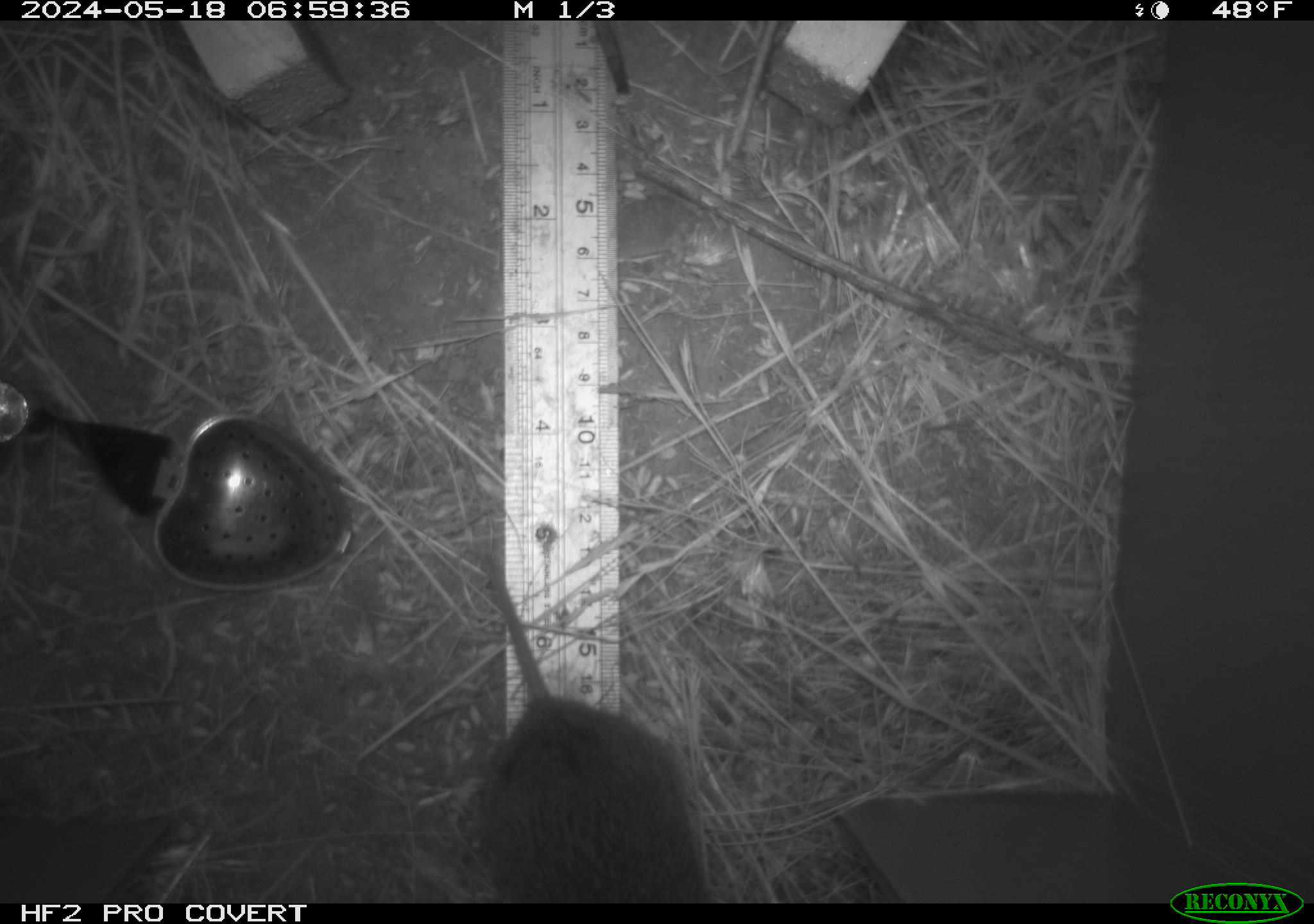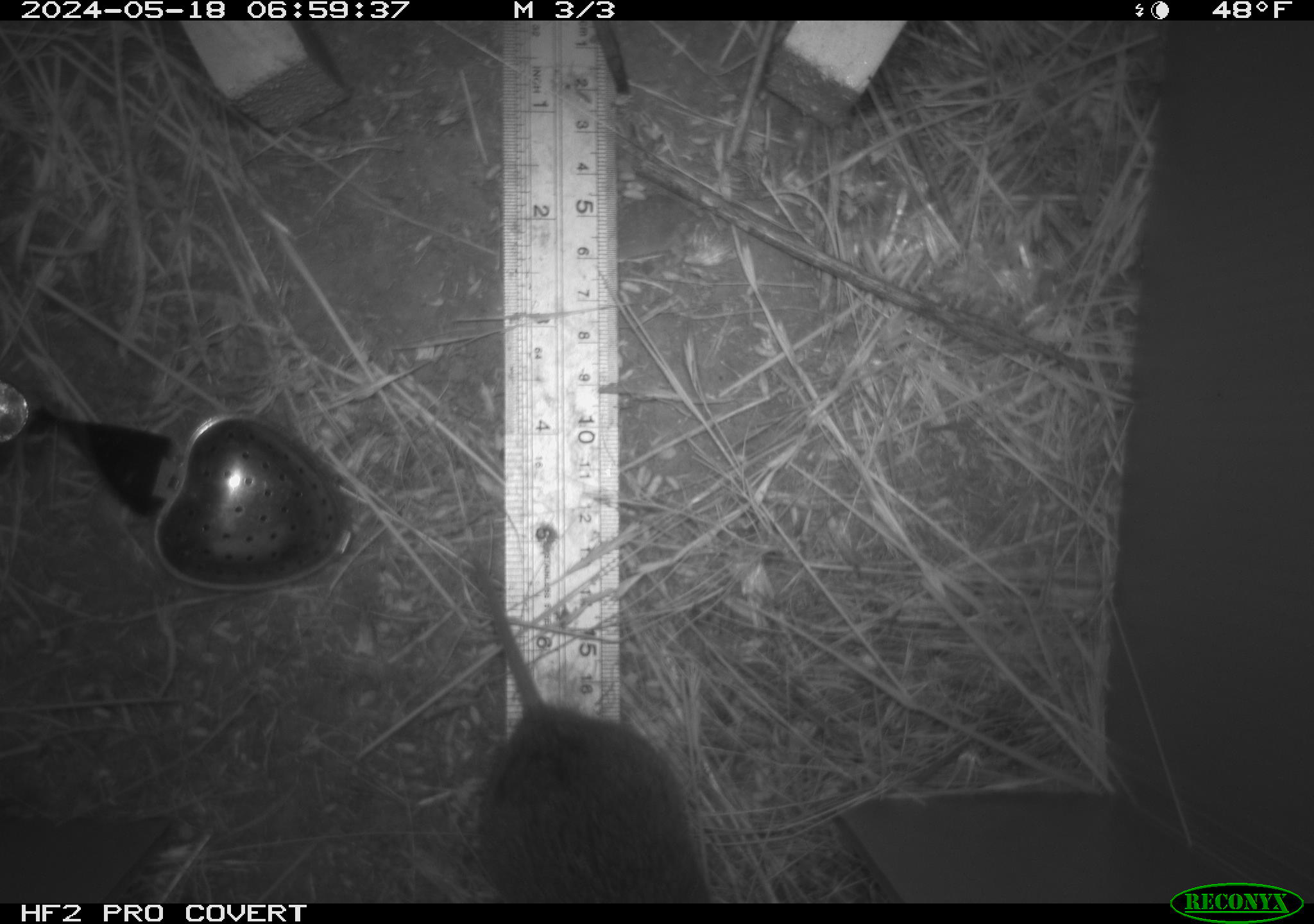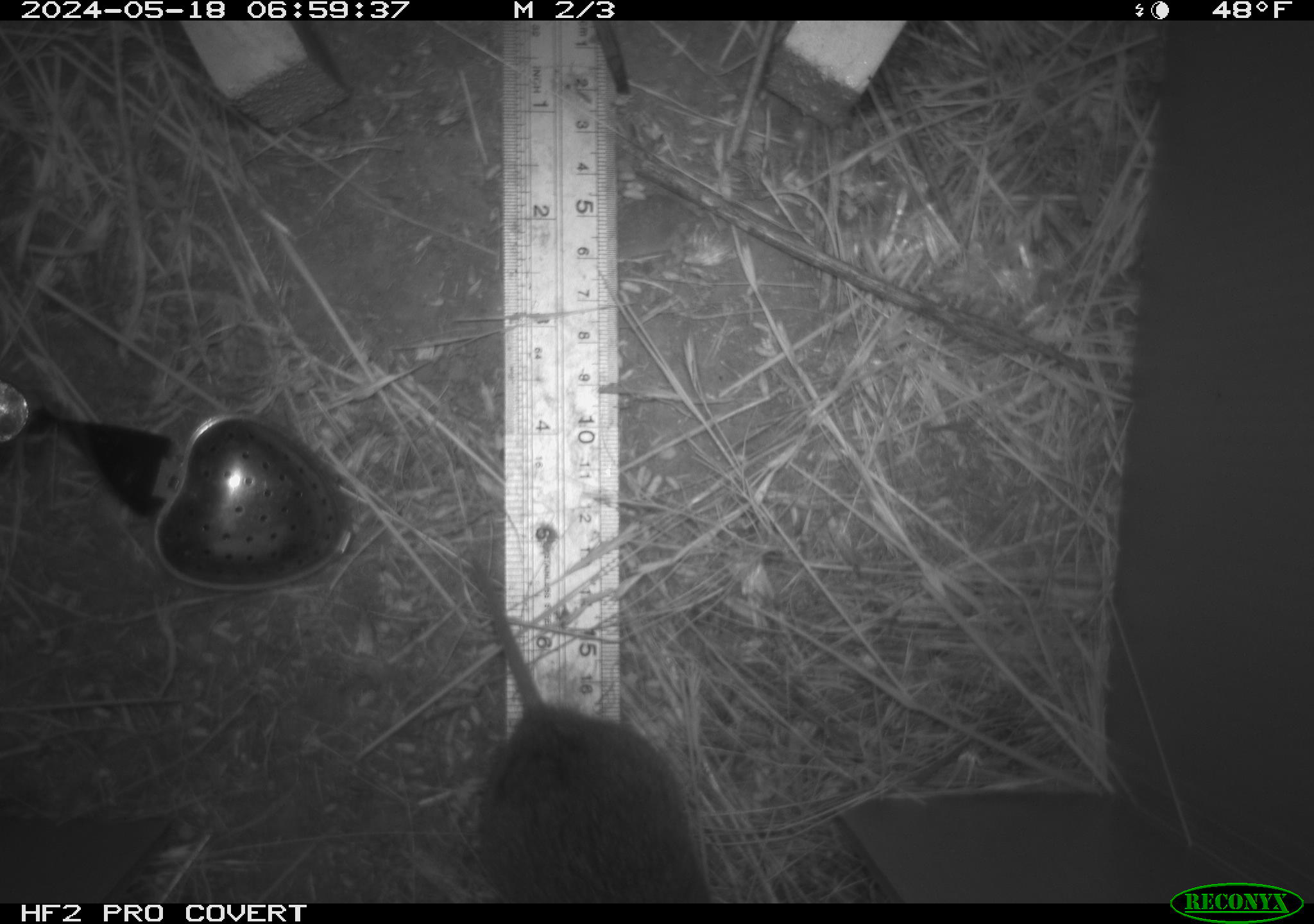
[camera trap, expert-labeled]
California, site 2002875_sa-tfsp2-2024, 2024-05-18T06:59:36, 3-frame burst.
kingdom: Animalia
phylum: Chordata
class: Mammalia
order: Rodentia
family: Cricetidae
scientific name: Arvicolinae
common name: voles, lemmings, and muskrats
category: arvicolinae subfamily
Arvicolinae subfamily (voles, lemmings, and muskrats) (Arvicolinae).